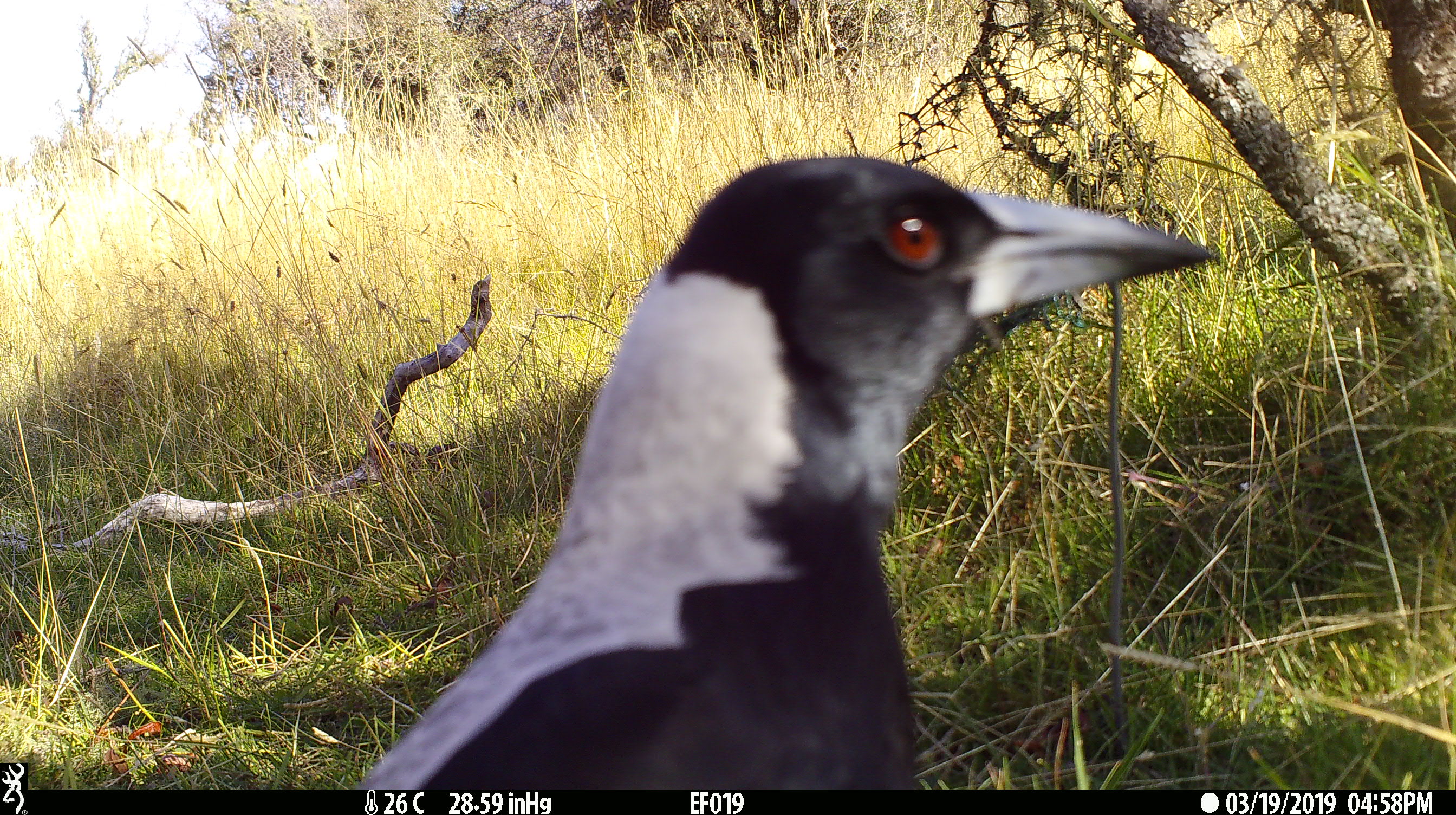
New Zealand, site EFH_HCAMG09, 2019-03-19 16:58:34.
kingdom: Animalia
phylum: Chordata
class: Aves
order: Passeriformes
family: Artamidae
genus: Gymnorhina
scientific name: Gymnorhina tibicen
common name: australian magpie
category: magpie